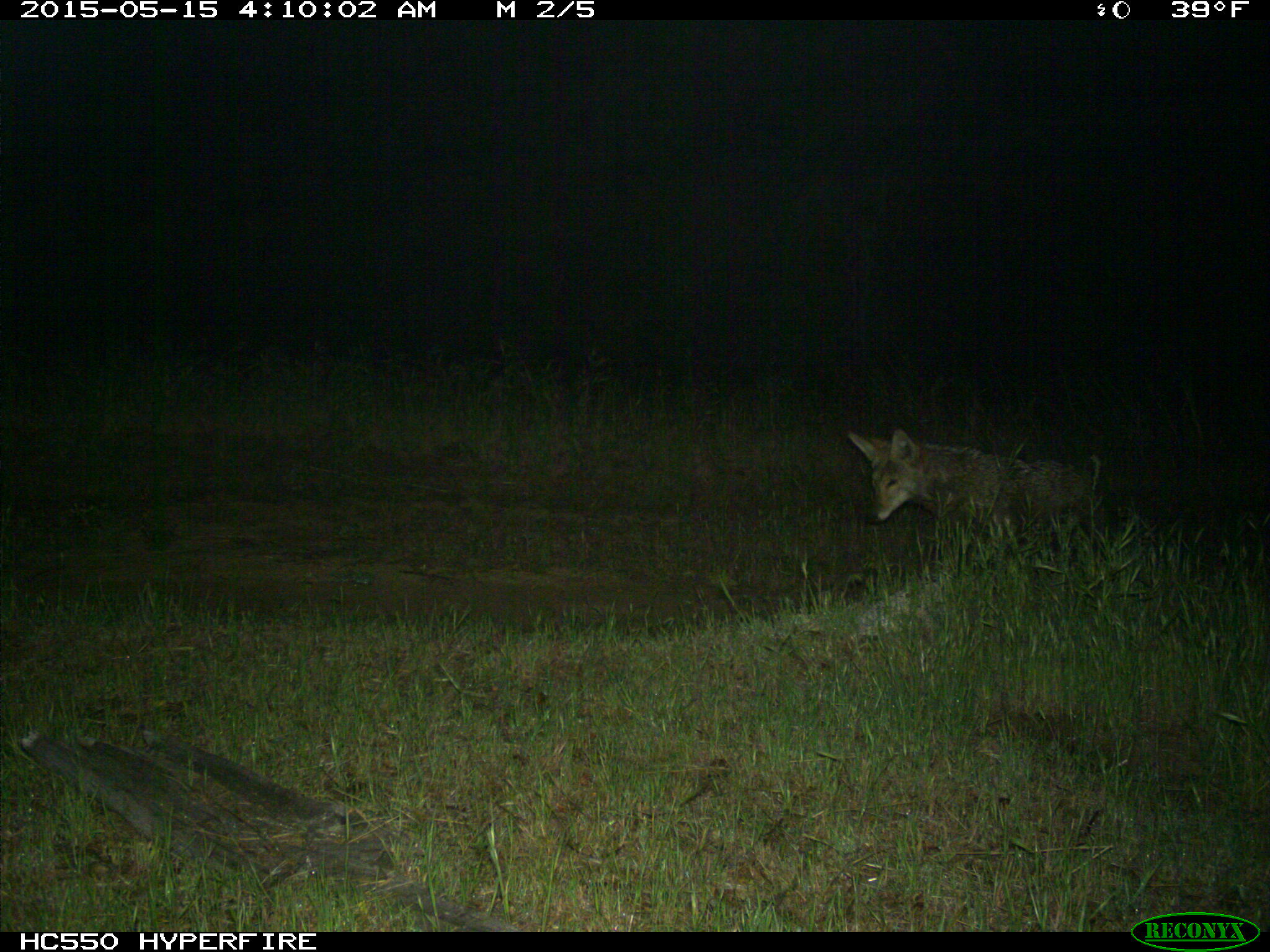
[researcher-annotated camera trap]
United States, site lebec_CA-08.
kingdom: Animalia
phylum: Chordata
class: Mammalia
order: Carnivora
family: Canidae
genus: Canis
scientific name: Canis latrans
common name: coyote